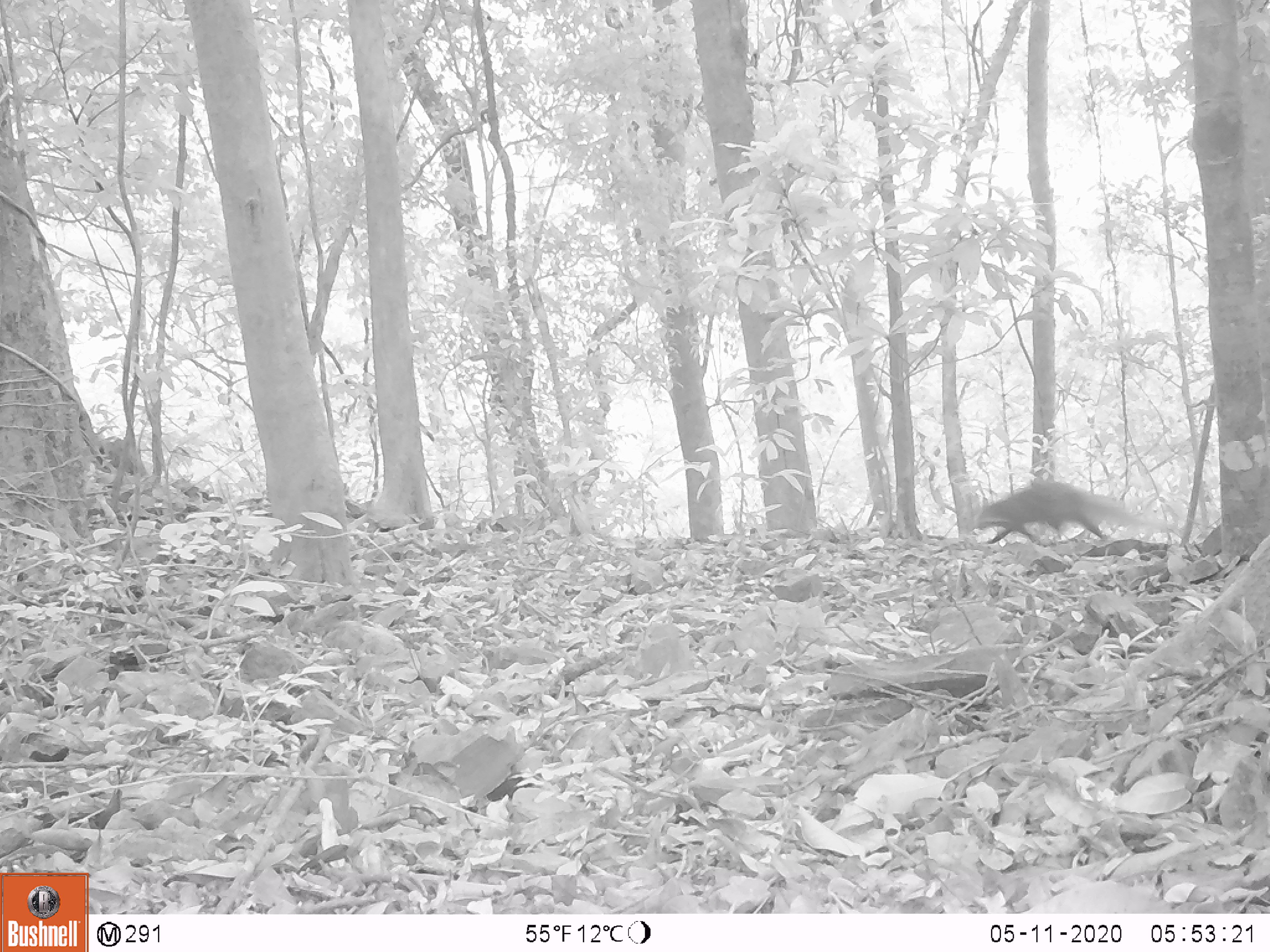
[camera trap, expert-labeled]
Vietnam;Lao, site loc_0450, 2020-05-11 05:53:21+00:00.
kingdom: Animalia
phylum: Chordata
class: Mammalia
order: Carnivora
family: Herpestidae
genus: Urva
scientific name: Urva urva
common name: crab-eating mongoose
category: crab eating mongoose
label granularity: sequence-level